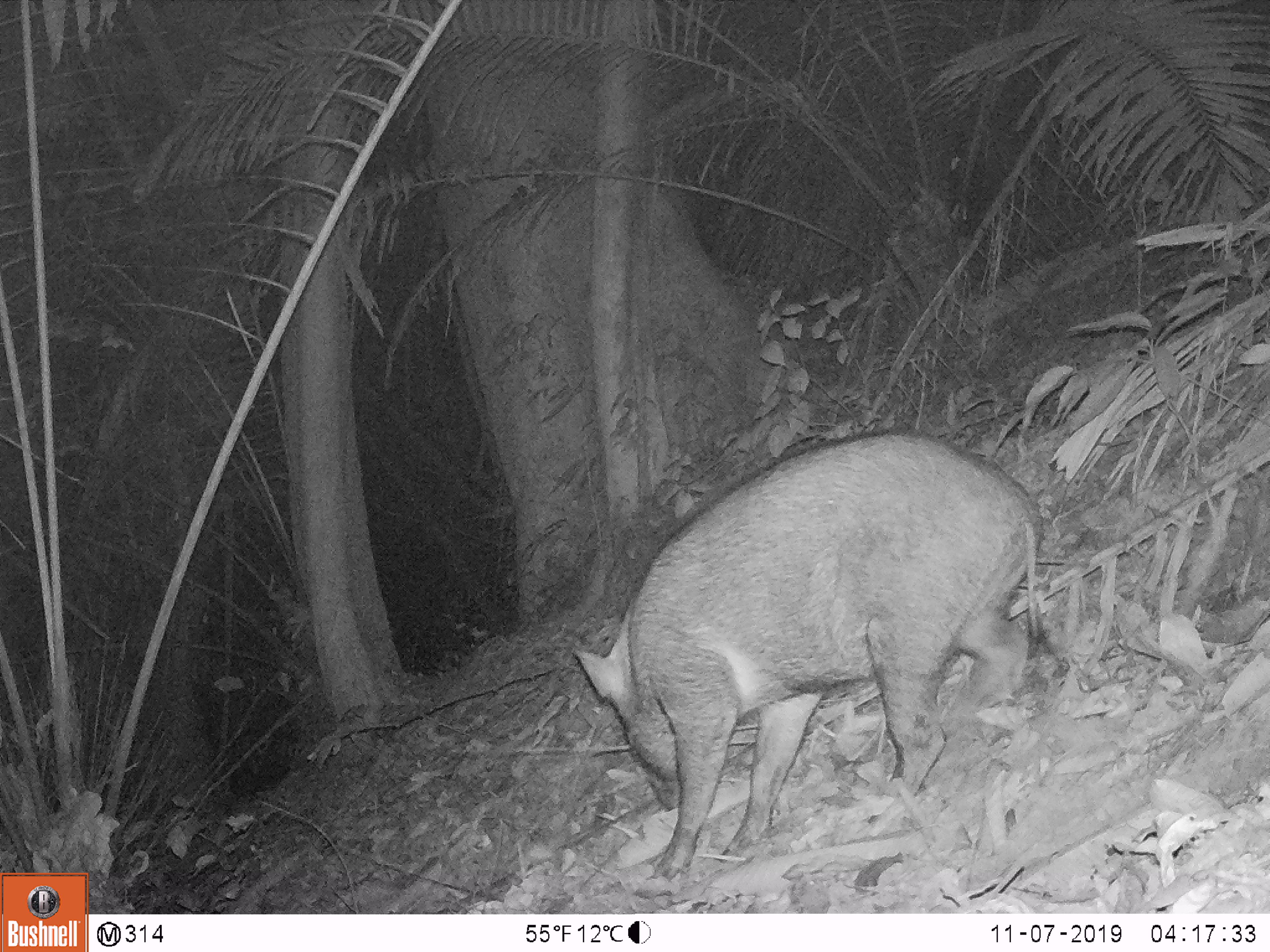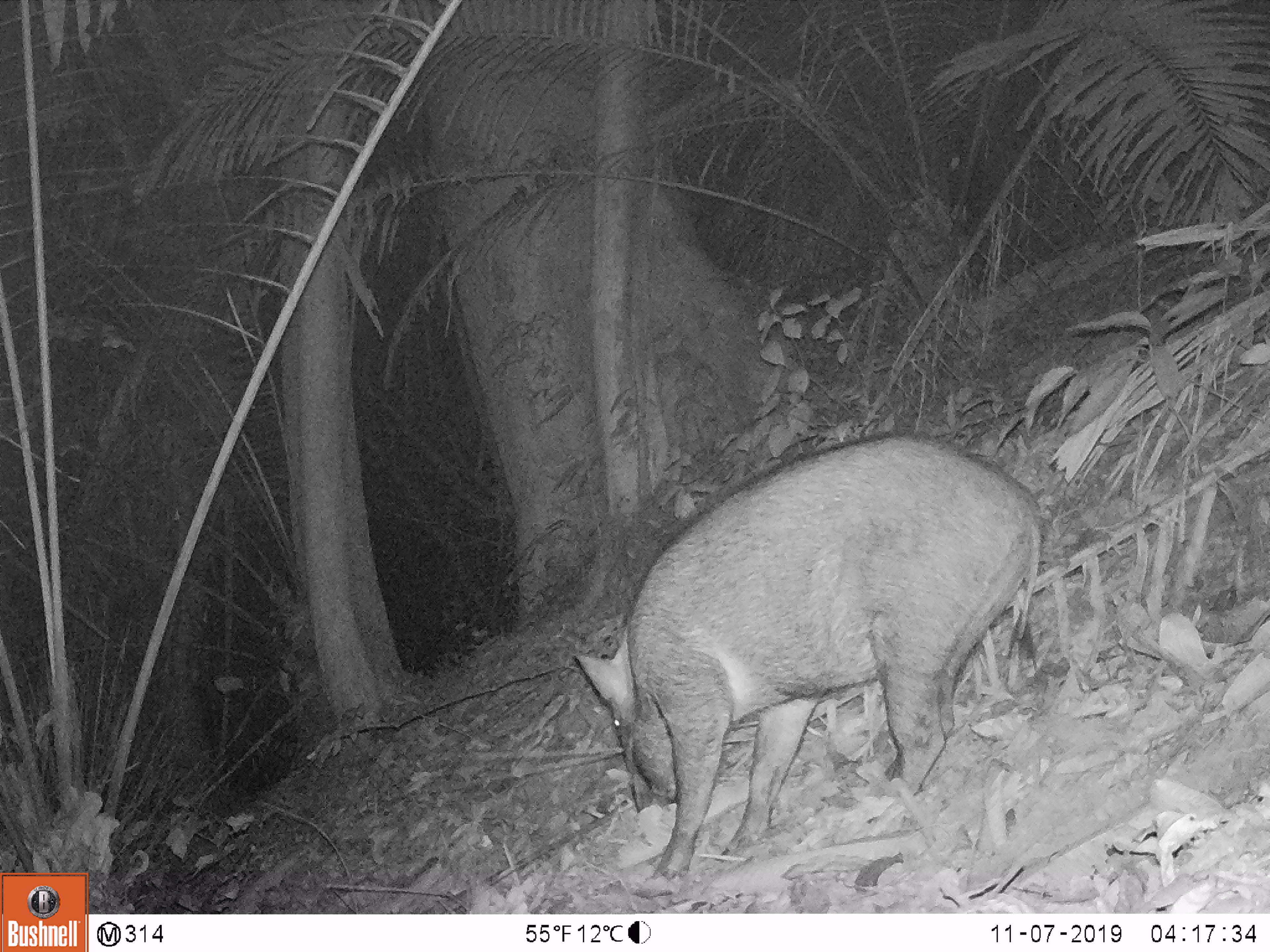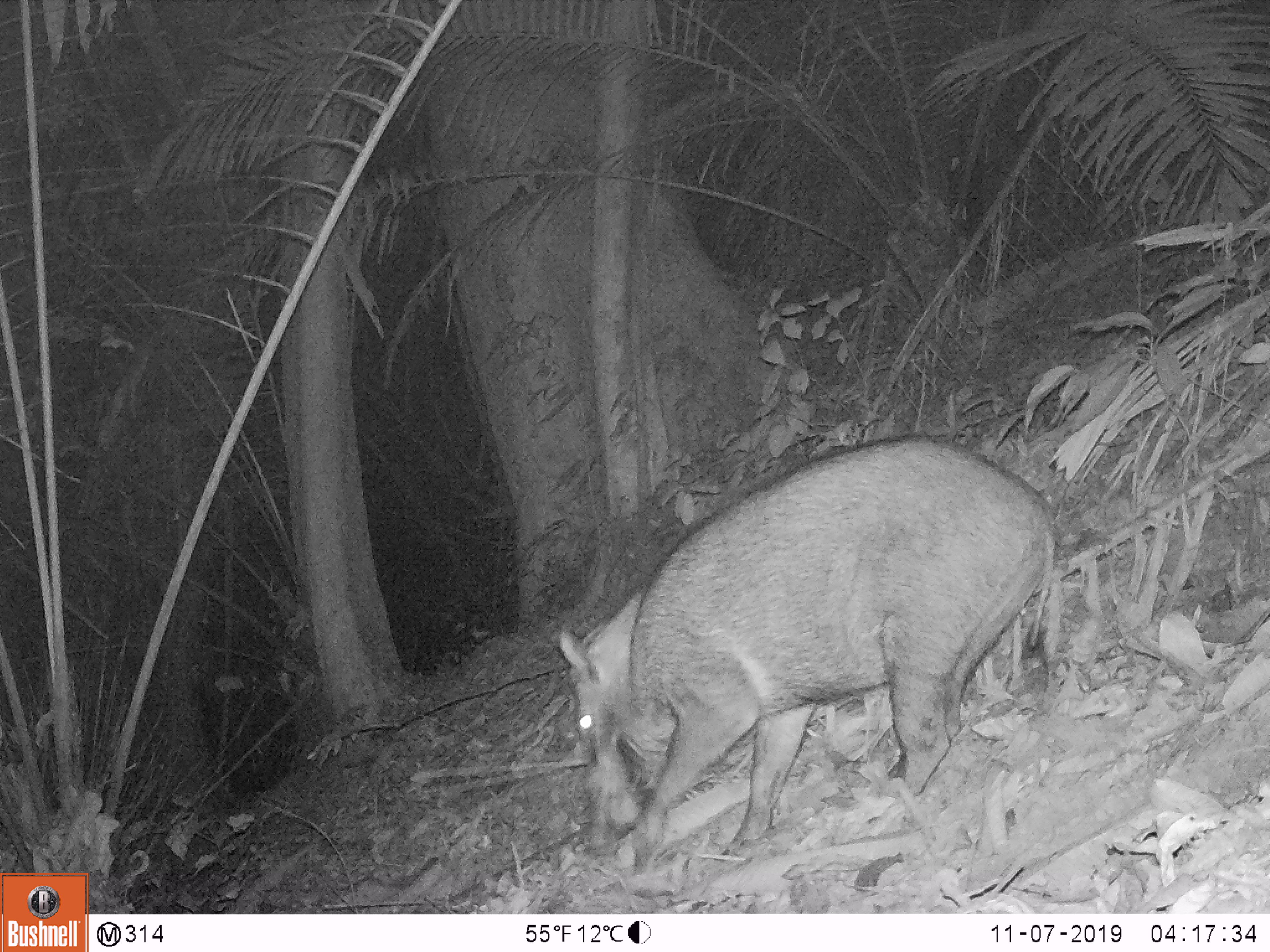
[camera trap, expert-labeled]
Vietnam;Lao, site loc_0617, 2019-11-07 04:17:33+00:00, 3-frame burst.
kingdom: Animalia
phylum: Chordata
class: Mammalia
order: Artiodactyla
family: Suidae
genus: Sus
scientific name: Sus scrofa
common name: eurasian wild pig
Eurasian wild pig (Sus scrofa). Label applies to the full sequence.